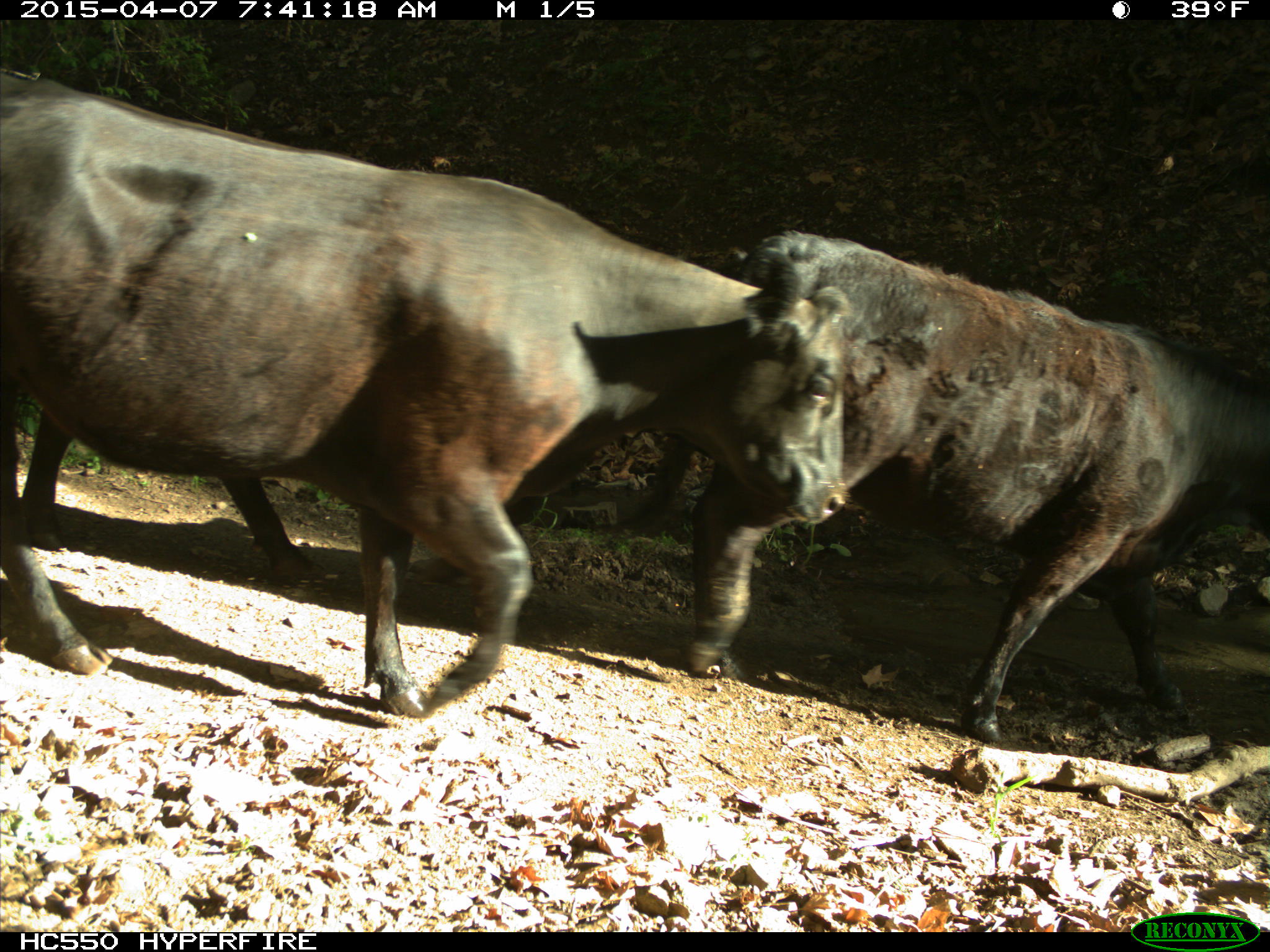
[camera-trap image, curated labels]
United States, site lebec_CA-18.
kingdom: Animalia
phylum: Chordata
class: Mammalia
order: Artiodactyla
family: Bovidae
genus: Bos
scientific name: Bos taurus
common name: domestic cow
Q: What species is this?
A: Bos taurus (domestic cow).